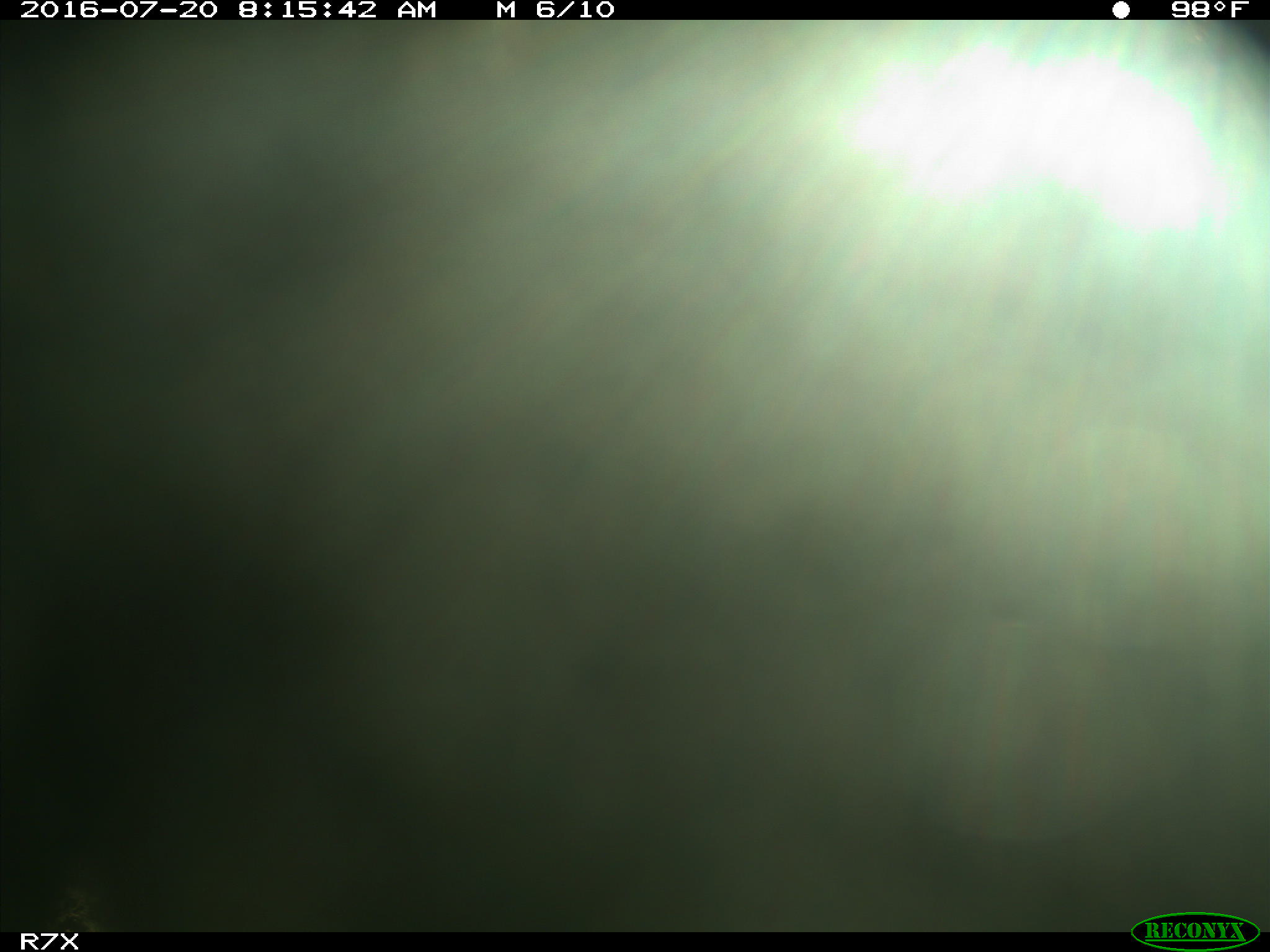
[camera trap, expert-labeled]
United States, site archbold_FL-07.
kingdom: Animalia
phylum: Chordata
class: Mammalia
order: Artiodactyla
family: Bovidae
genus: Bos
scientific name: Bos taurus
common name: domestic cow